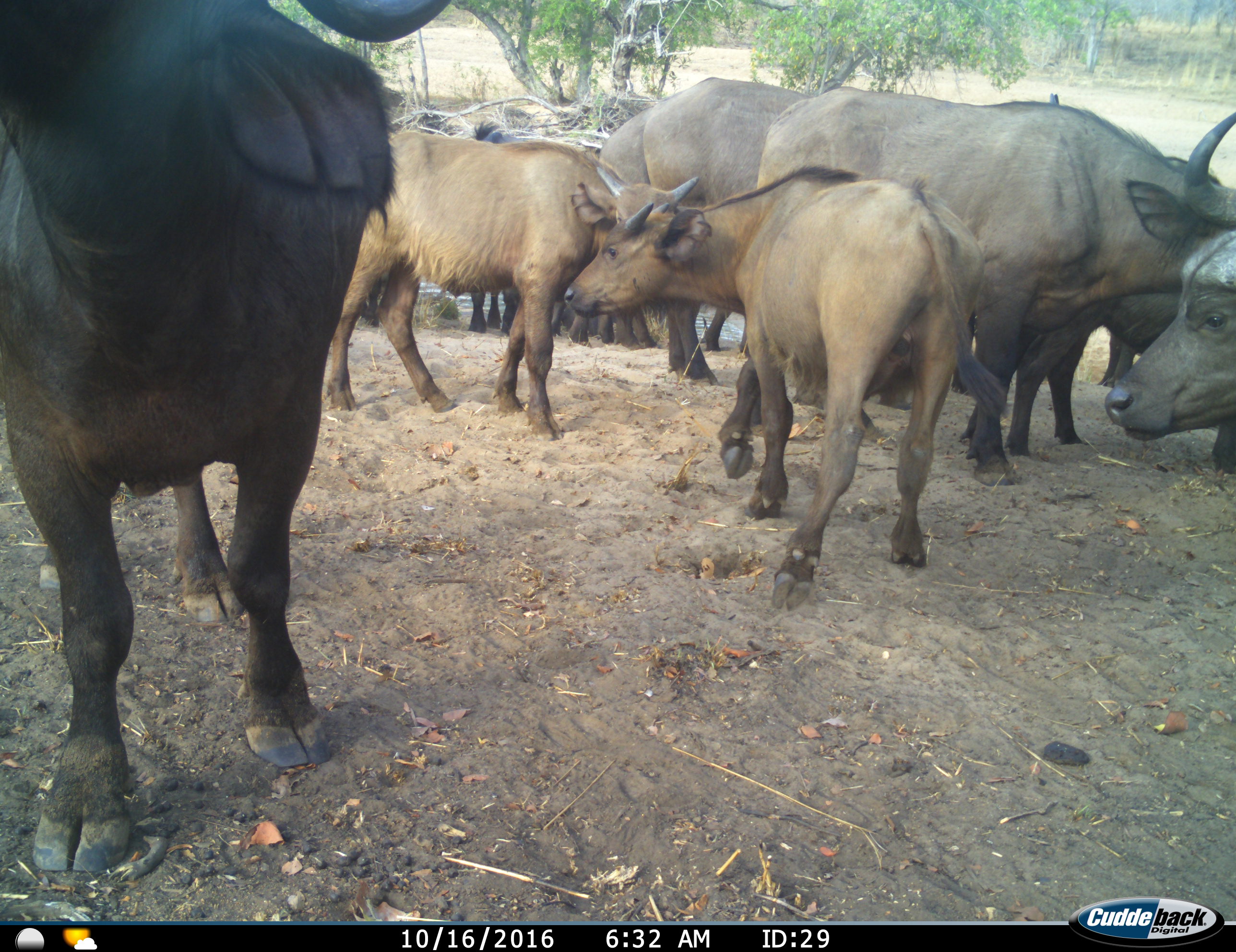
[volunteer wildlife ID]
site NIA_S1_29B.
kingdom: Animalia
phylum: Chordata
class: Mammalia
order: Artiodactyla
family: Bovidae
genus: Syncerus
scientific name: Syncerus caffer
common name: african buffalo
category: buffalo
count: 11-50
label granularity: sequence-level